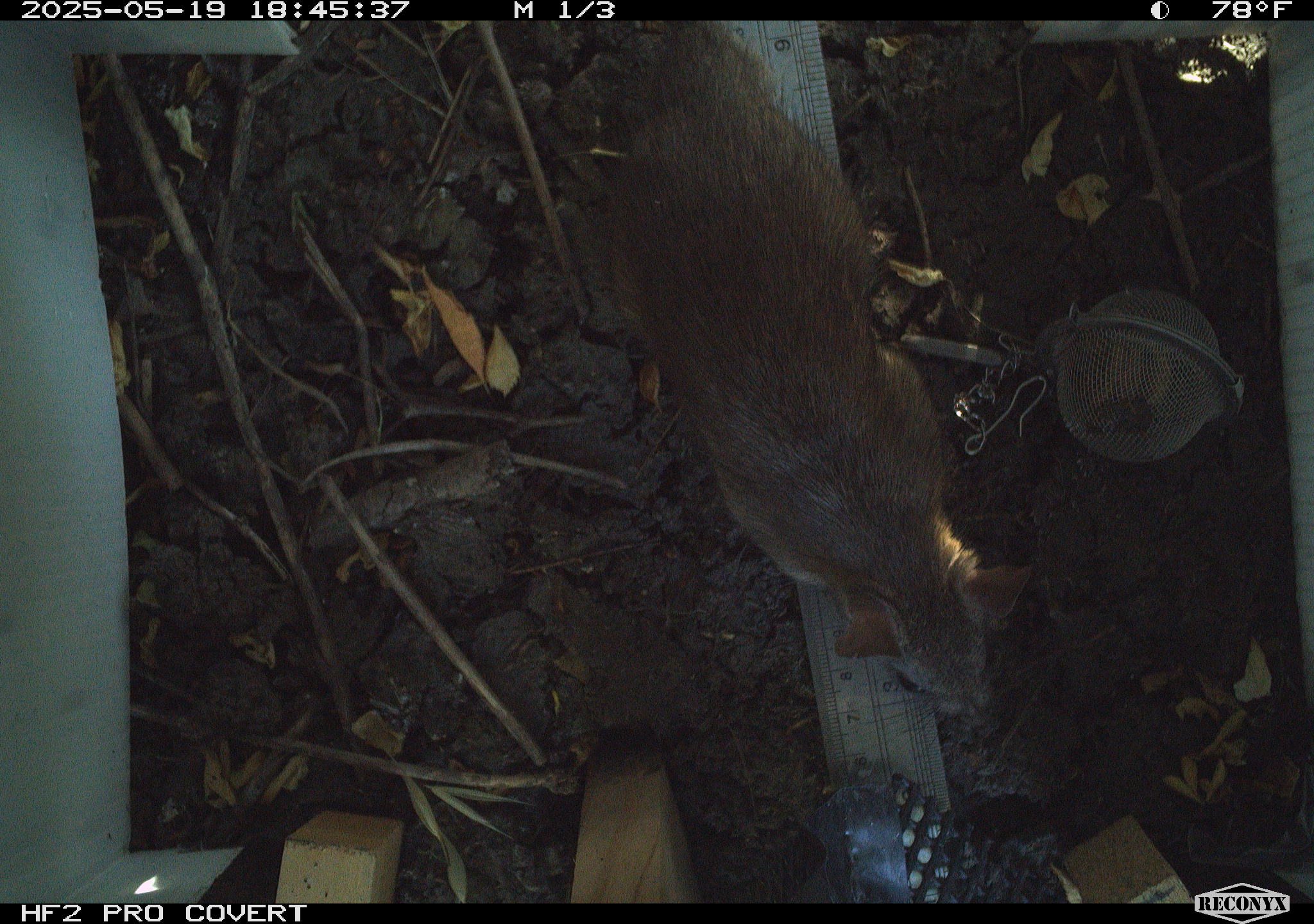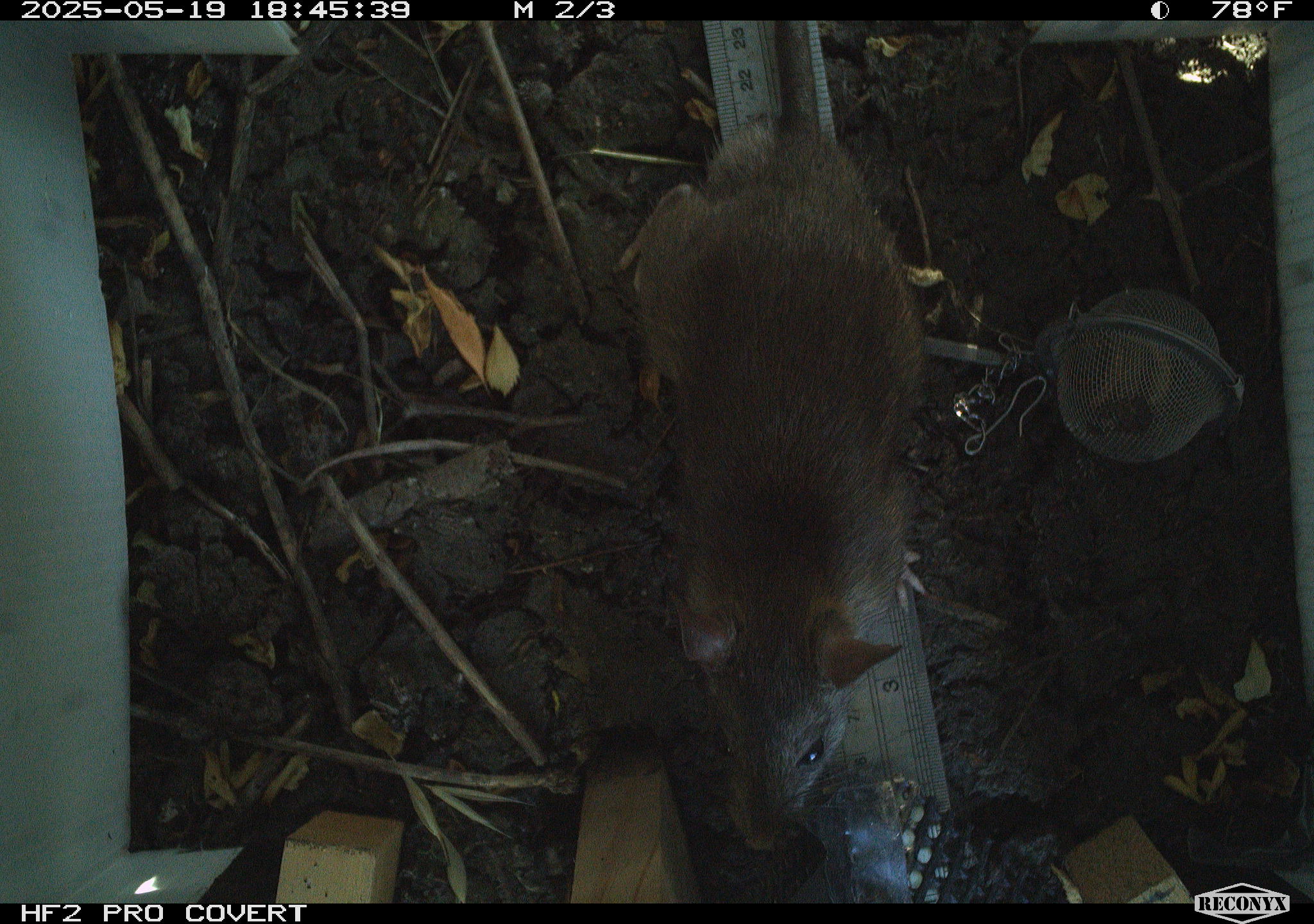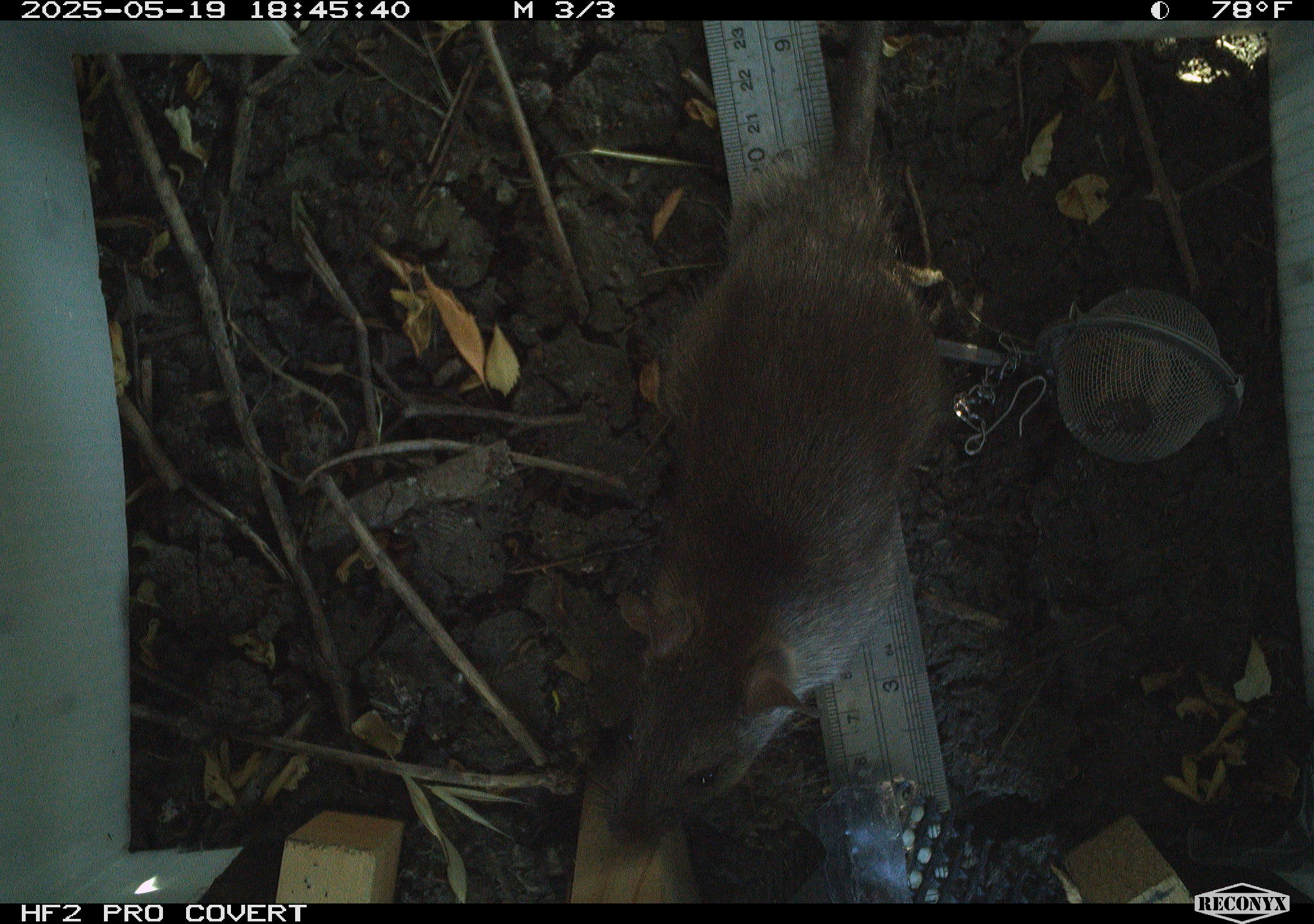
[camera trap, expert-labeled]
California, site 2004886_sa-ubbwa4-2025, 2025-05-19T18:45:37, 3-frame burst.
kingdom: Animalia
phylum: Chordata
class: Mammalia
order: Rodentia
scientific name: Rodentia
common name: rodent